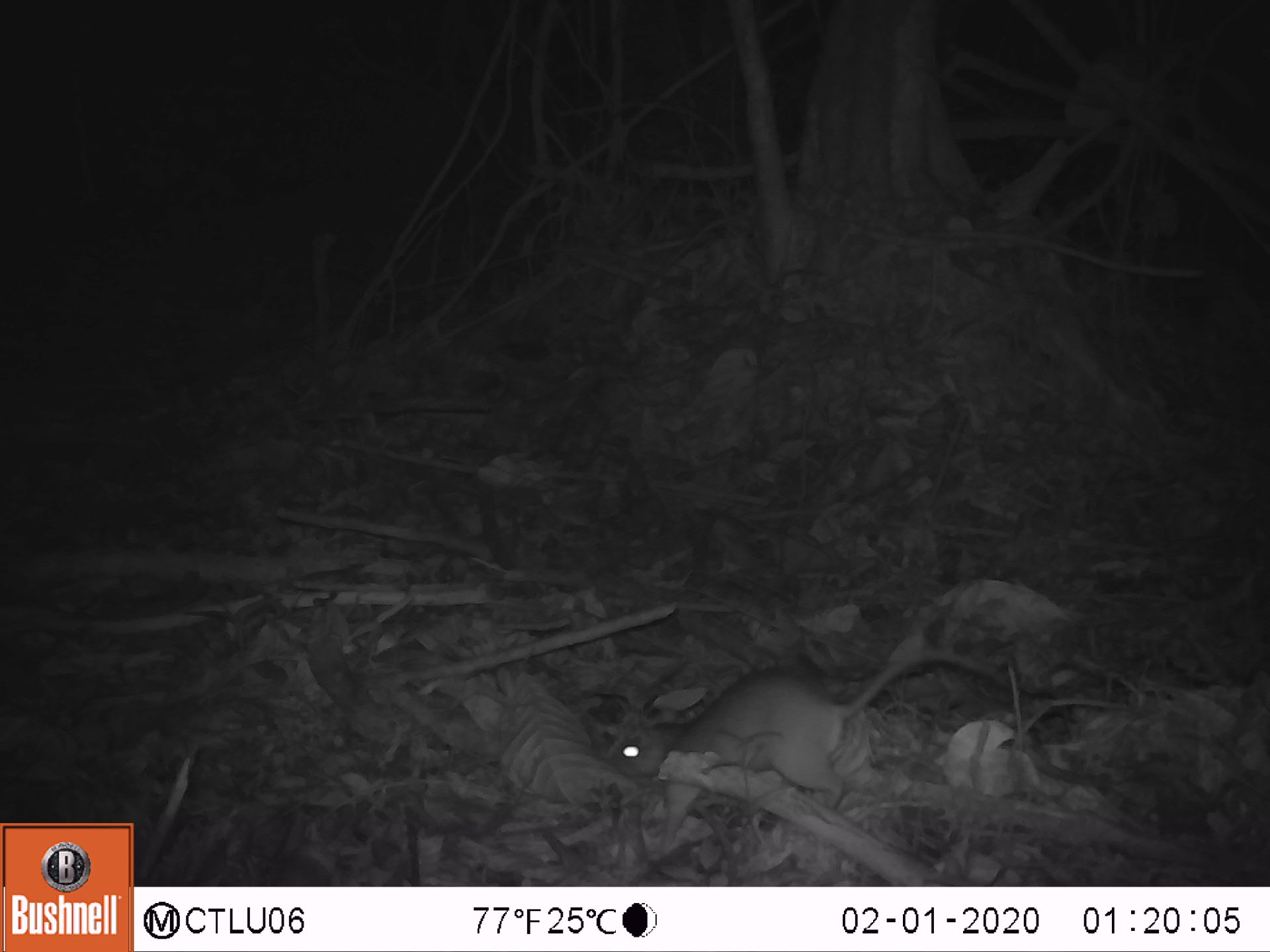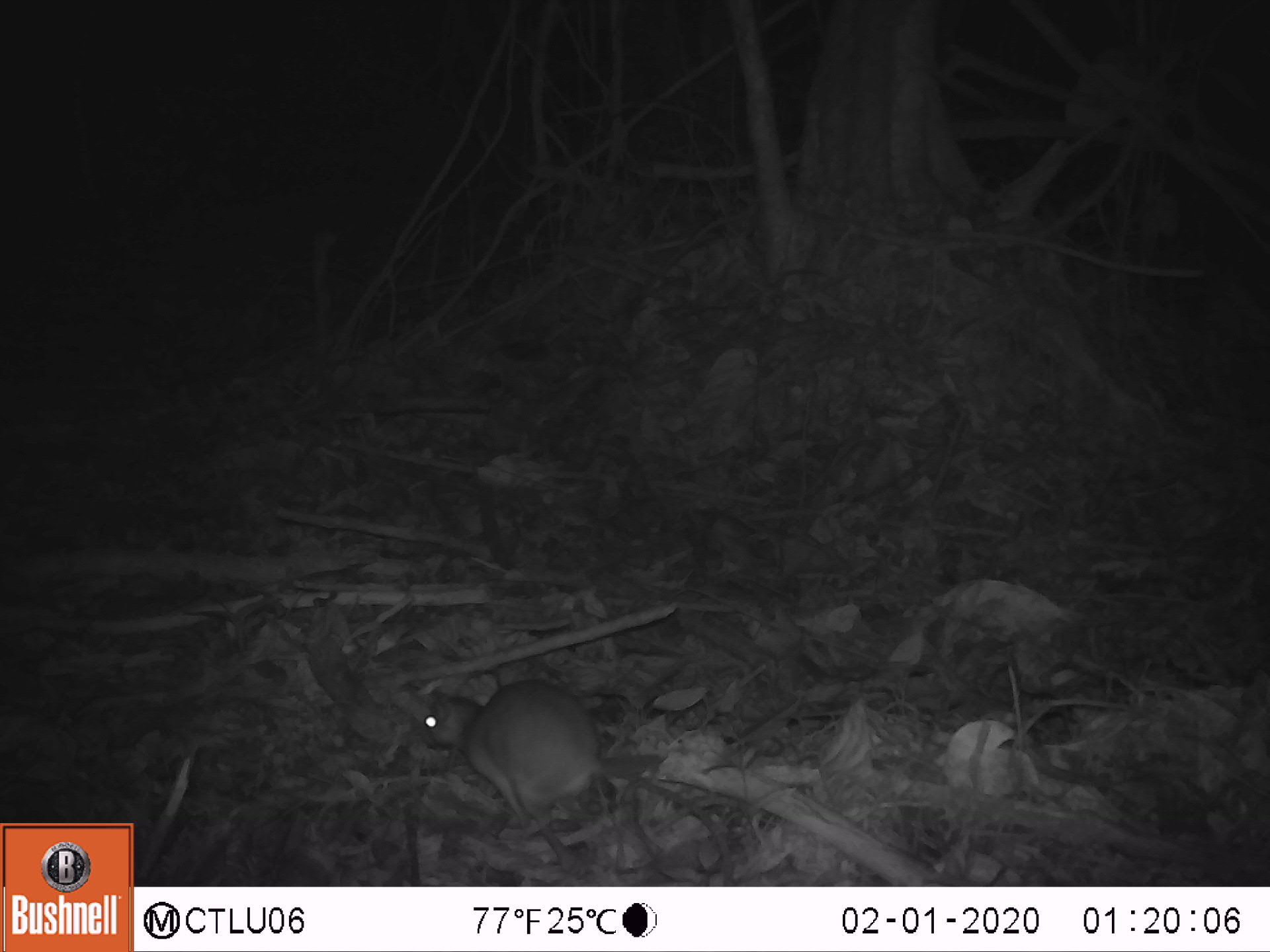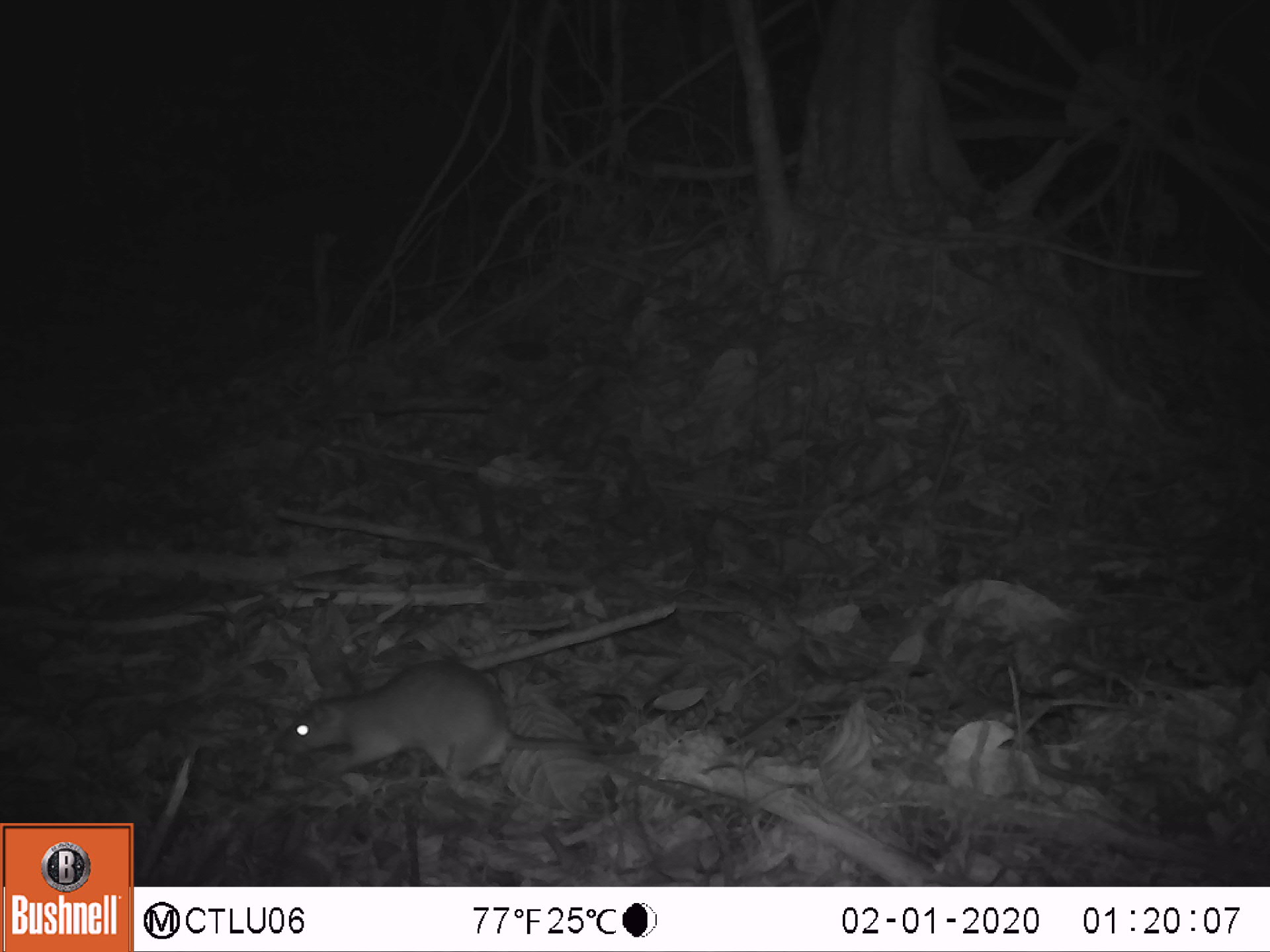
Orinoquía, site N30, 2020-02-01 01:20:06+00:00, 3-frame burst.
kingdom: Animalia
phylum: Chordata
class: Mammalia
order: Rodentia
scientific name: Rodentia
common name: rodent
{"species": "rodent (Rodentia)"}